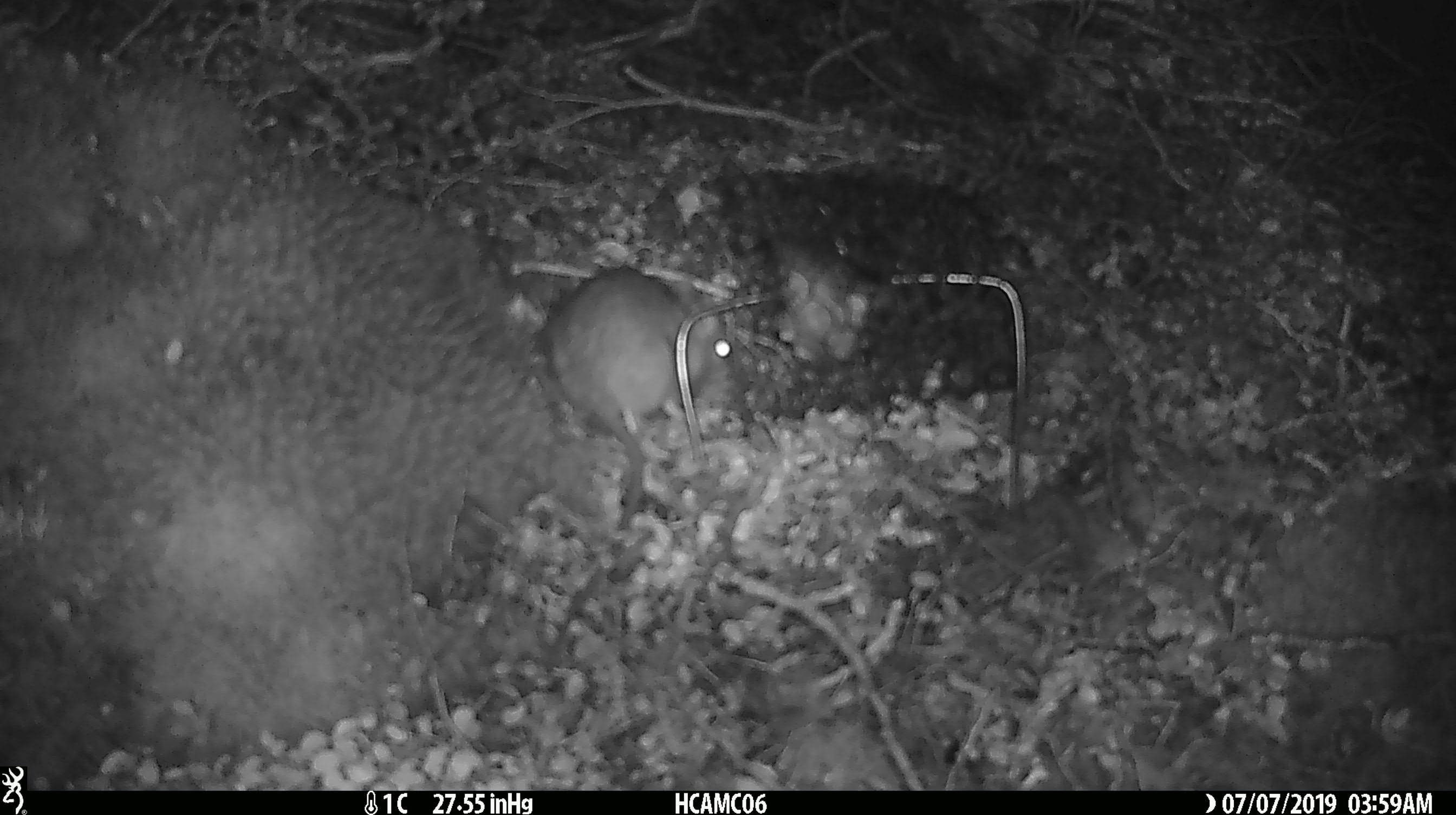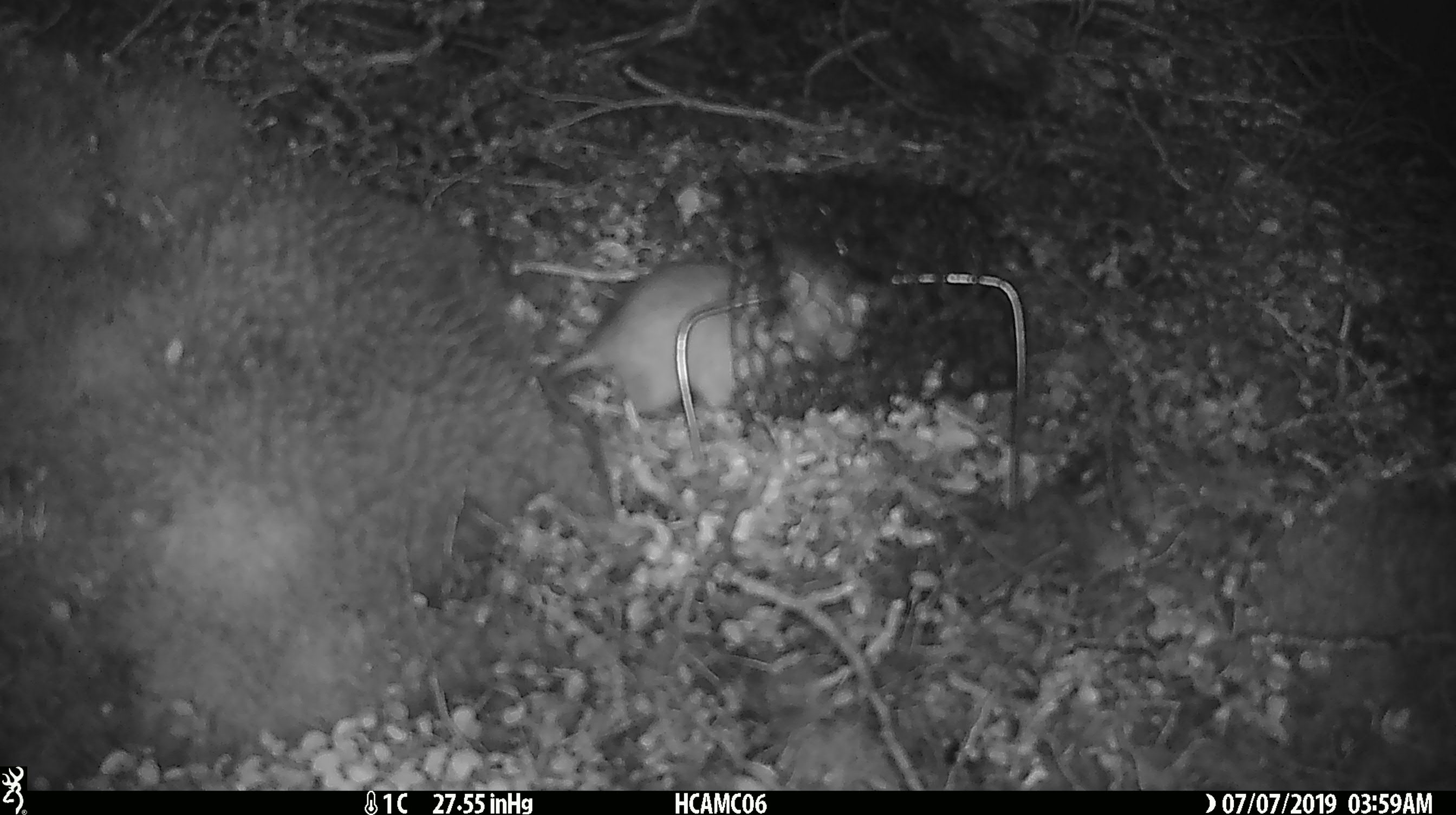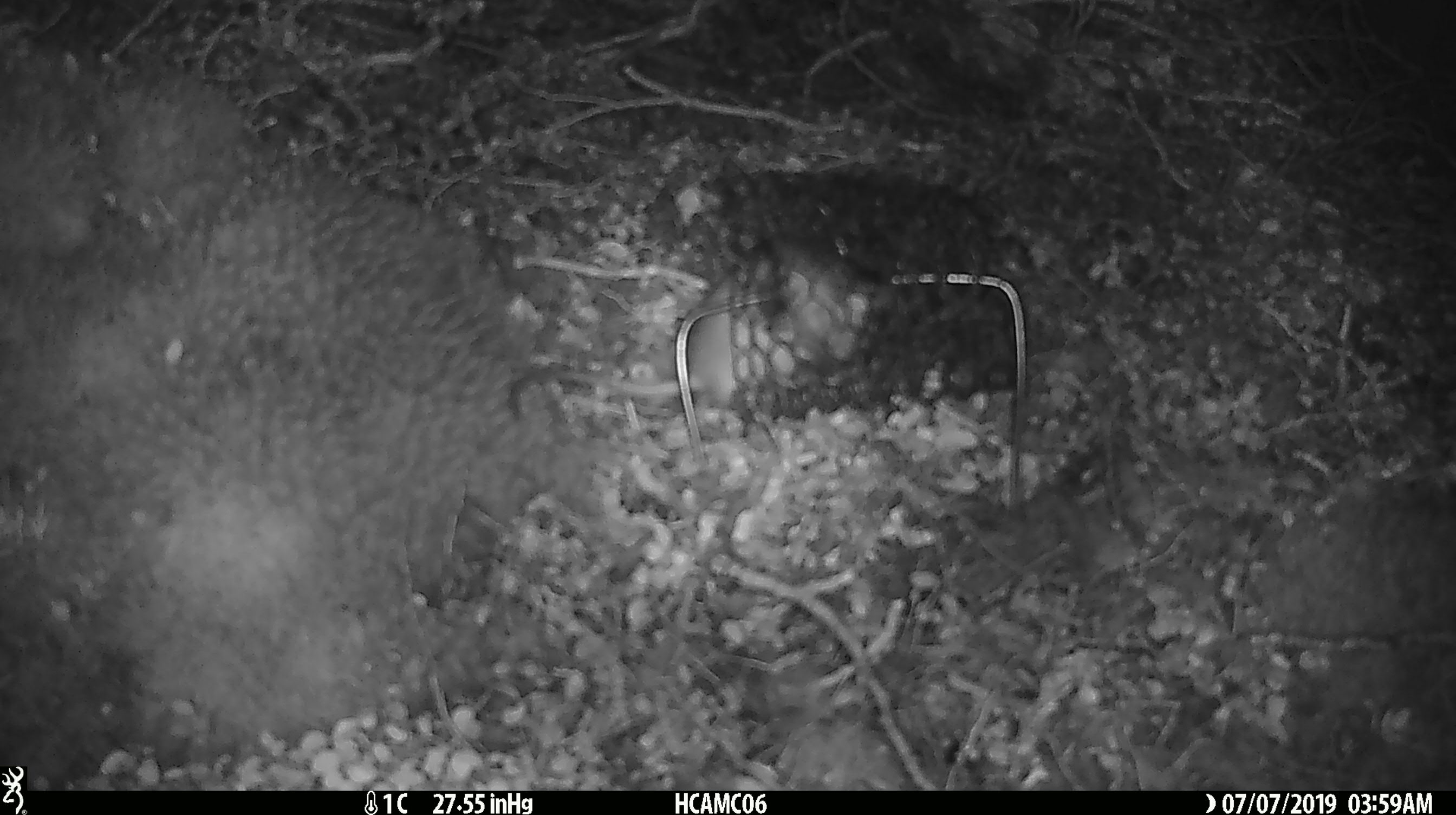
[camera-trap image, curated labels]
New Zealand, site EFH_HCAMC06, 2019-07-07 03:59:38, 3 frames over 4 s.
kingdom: Animalia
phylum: Chordata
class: Mammalia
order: Rodentia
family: Muridae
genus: Rattus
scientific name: Rattus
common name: rat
Rat (Rattus).